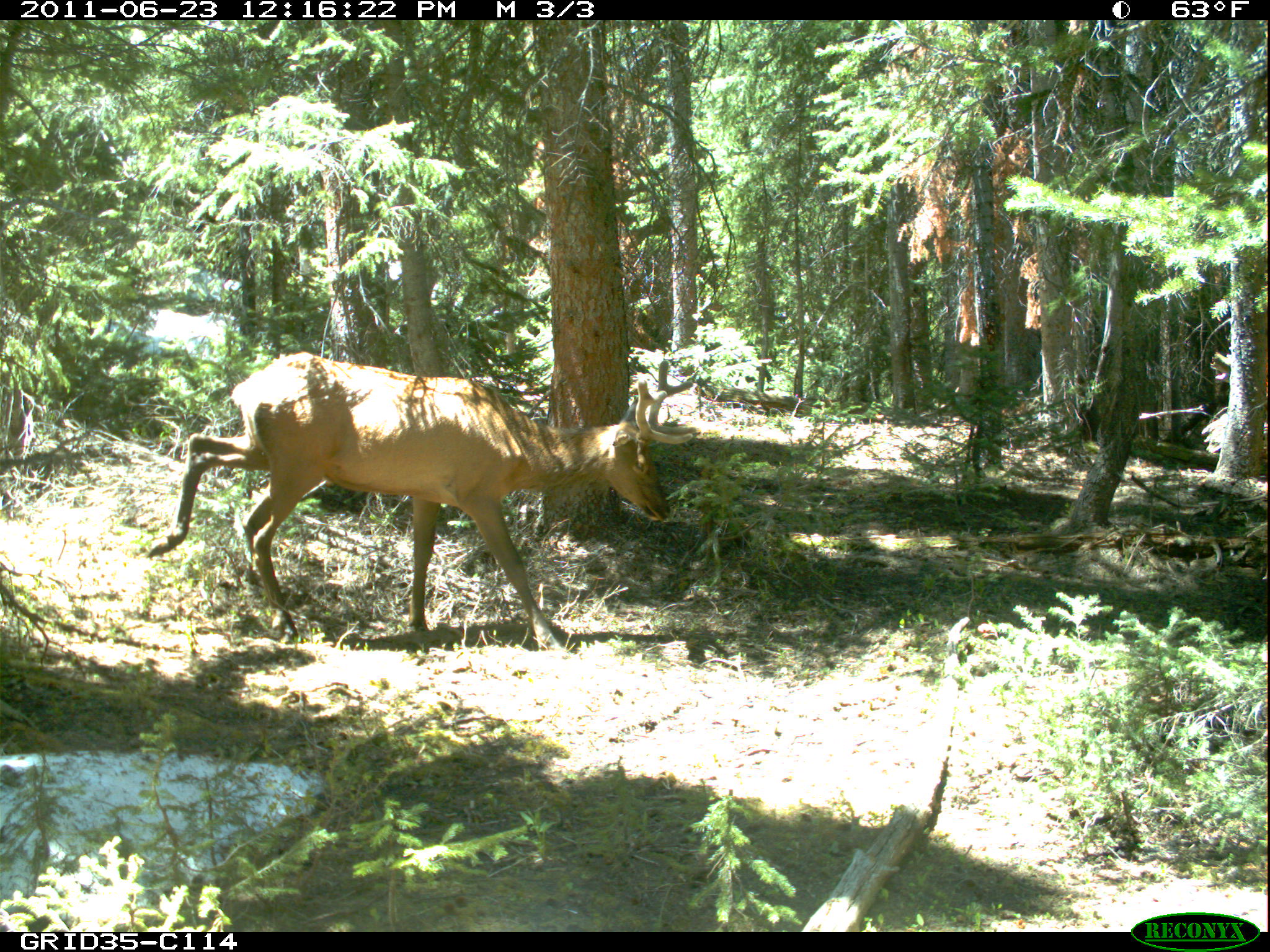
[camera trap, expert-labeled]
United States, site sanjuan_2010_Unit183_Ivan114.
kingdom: Animalia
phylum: Chordata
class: Mammalia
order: Artiodactyla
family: Cervidae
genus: Cervus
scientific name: Cervus elaphus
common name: red deer